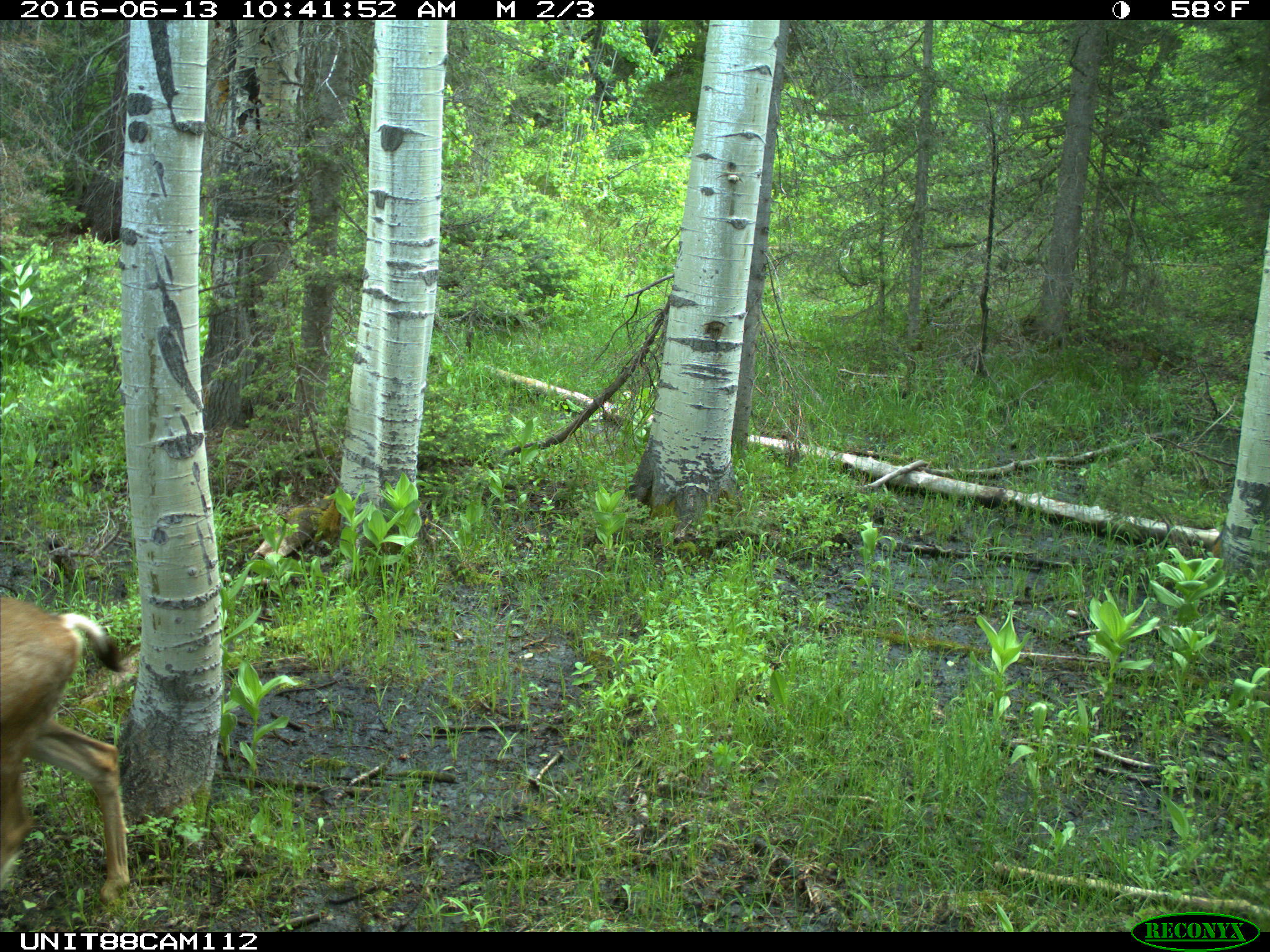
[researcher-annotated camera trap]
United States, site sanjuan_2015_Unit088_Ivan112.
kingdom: Animalia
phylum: Chordata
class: Mammalia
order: Artiodactyla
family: Cervidae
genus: Odocoileus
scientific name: Odocoileus hemionus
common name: mule deer